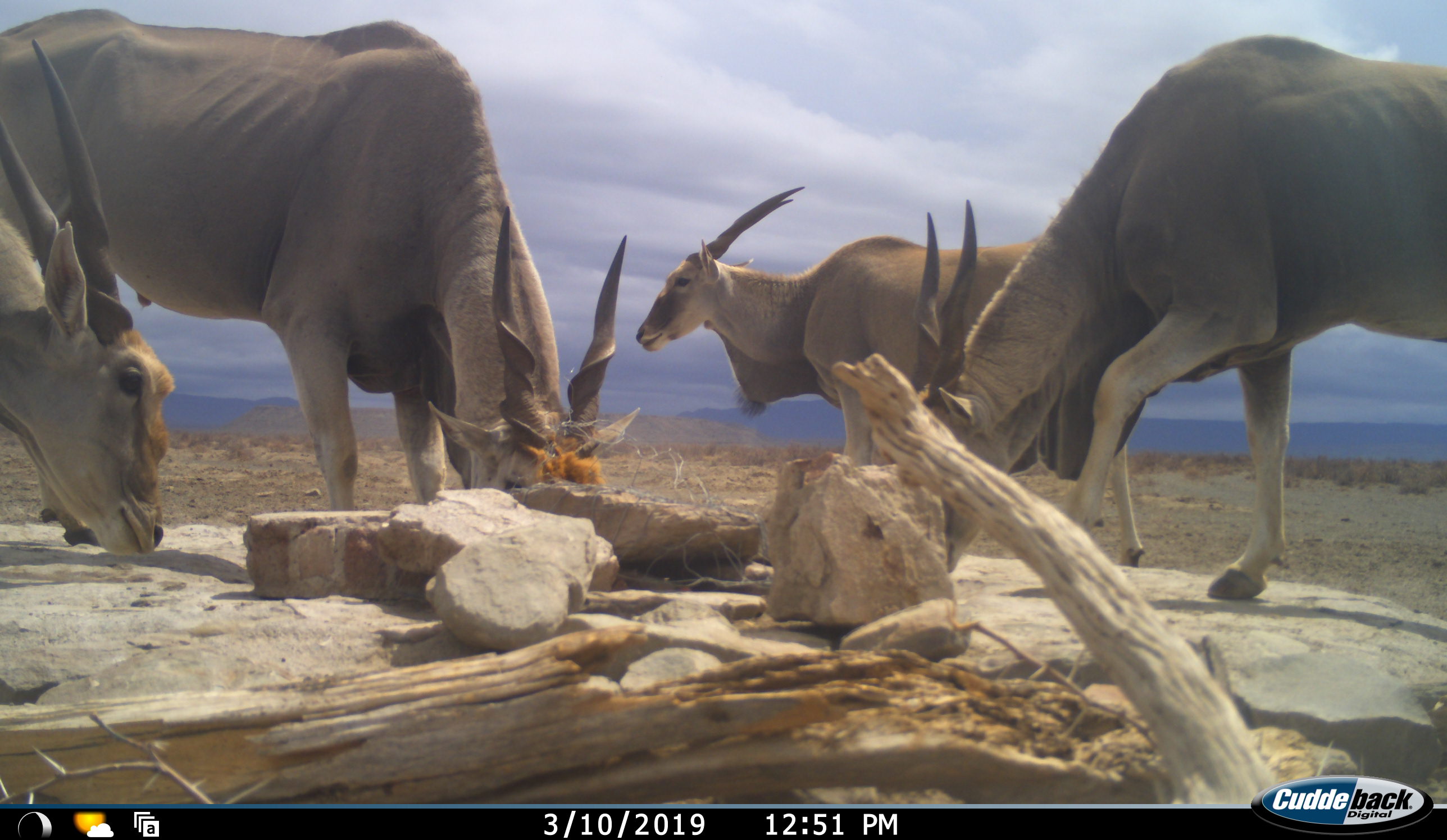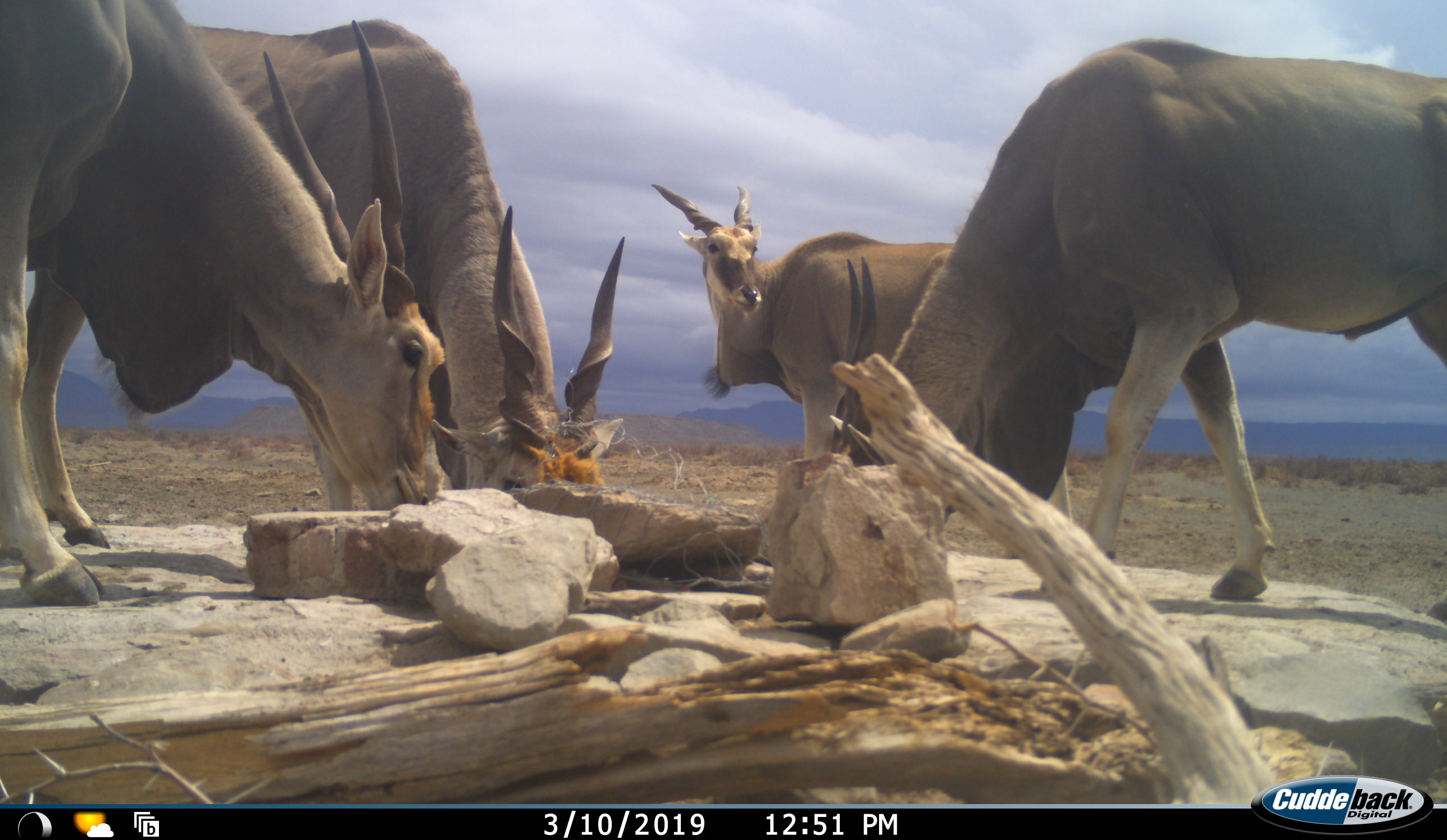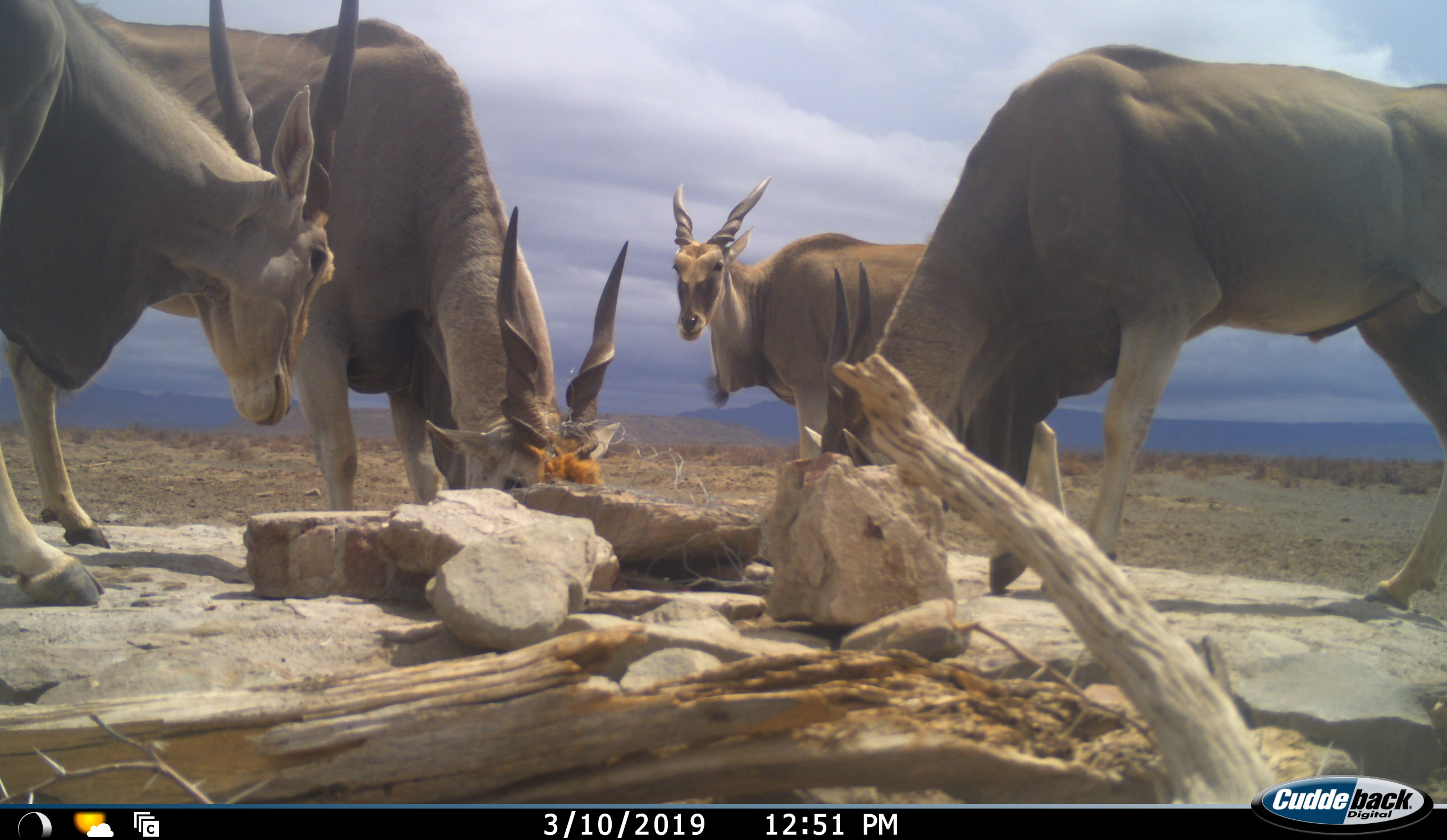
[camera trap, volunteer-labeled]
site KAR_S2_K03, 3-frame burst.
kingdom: Animalia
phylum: Chordata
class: Mammalia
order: Artiodactyla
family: Bovidae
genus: Tragelaphus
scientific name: Tragelaphus oryx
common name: eland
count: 4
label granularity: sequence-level